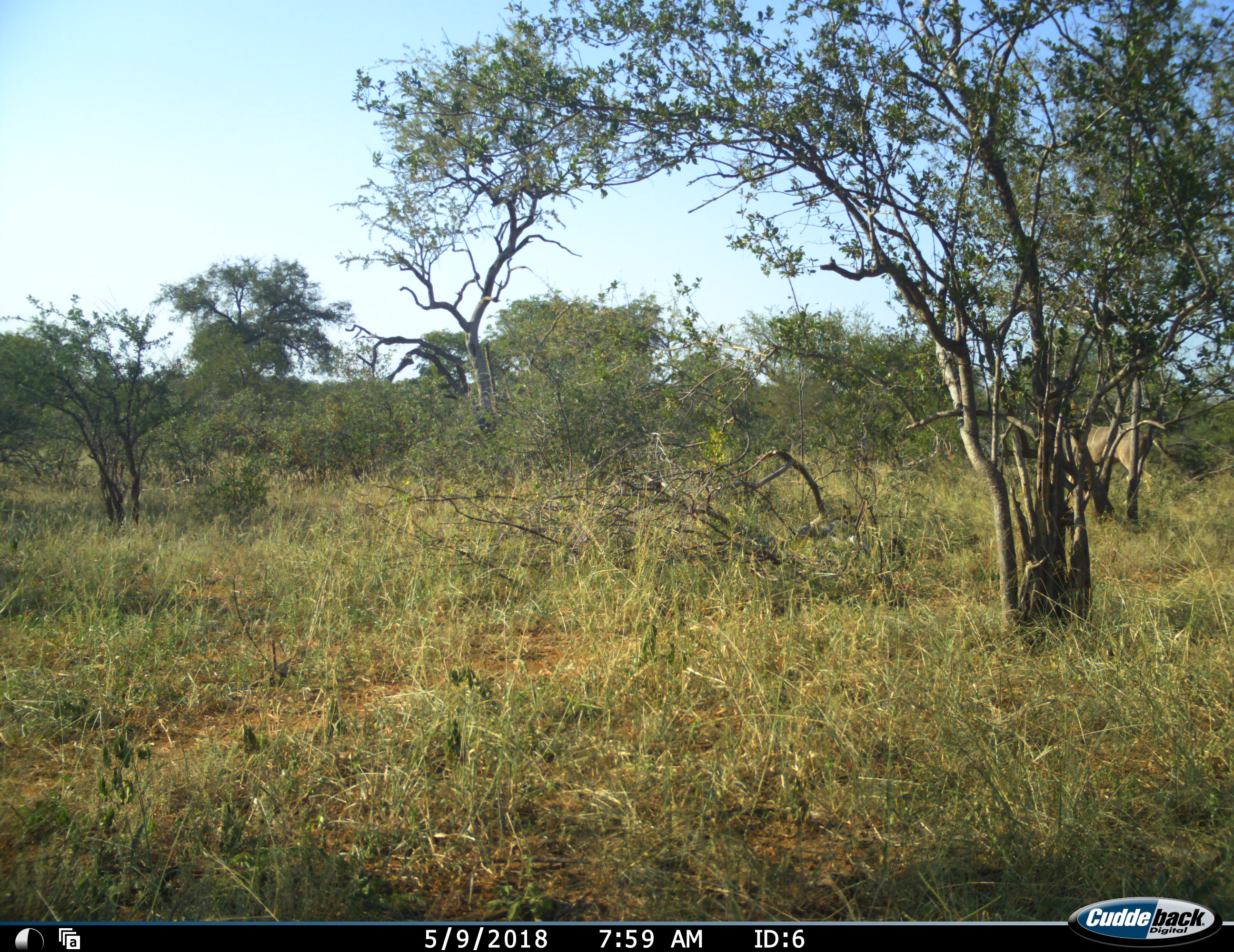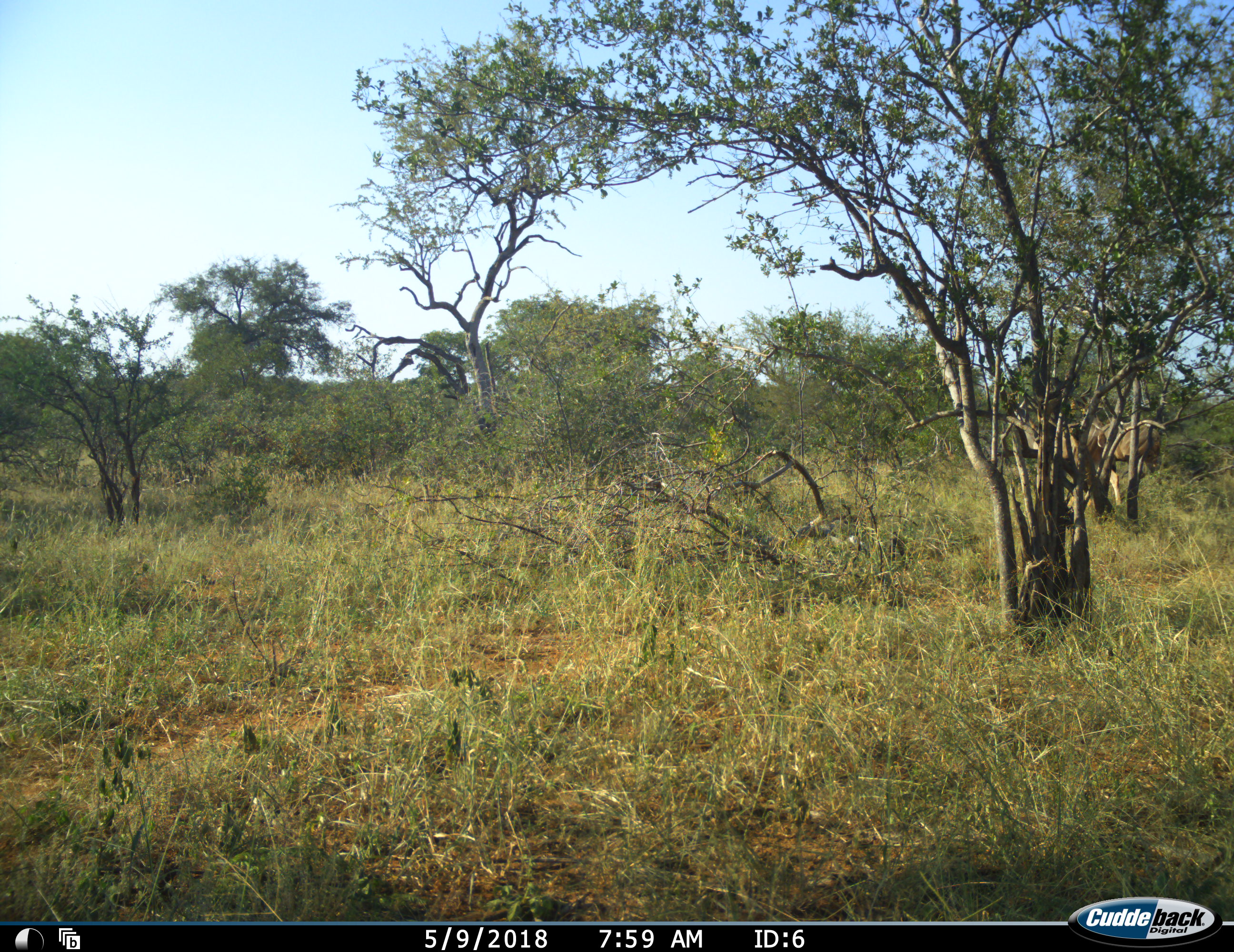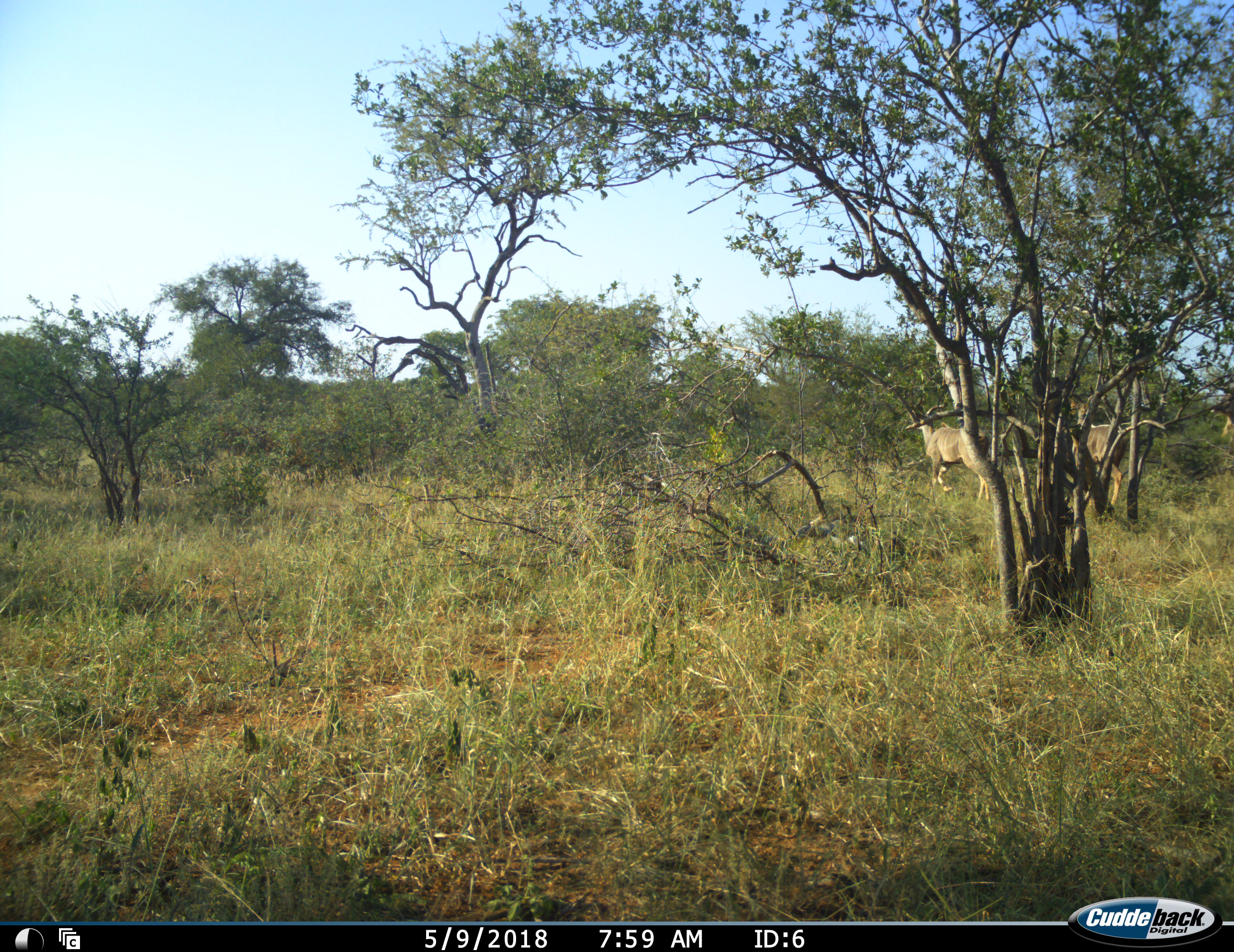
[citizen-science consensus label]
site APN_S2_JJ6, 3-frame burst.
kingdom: Animalia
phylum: Chordata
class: Mammalia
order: Artiodactyla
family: Bovidae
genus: Tragelaphus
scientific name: Tragelaphus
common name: kudu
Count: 3.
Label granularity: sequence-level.